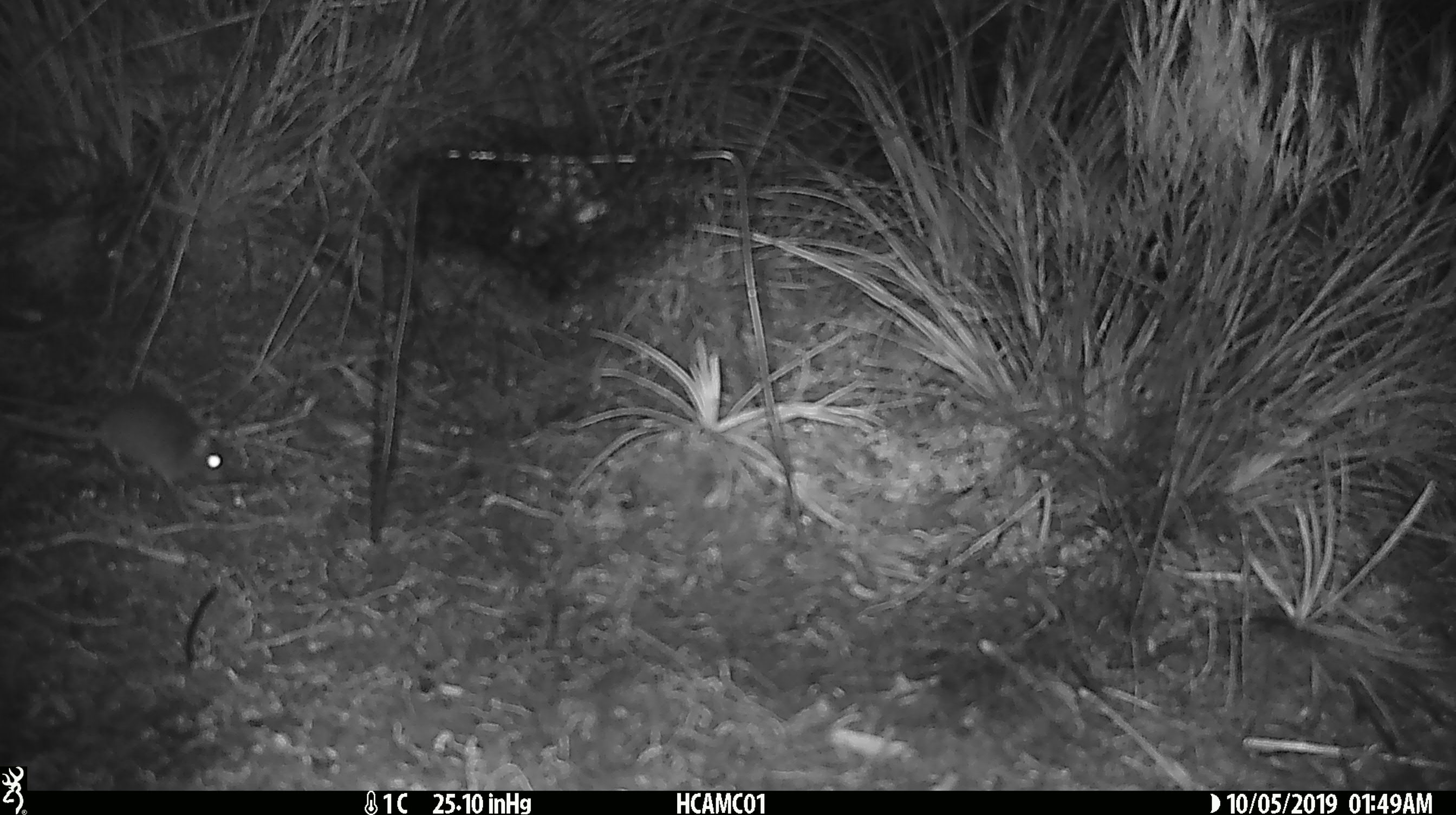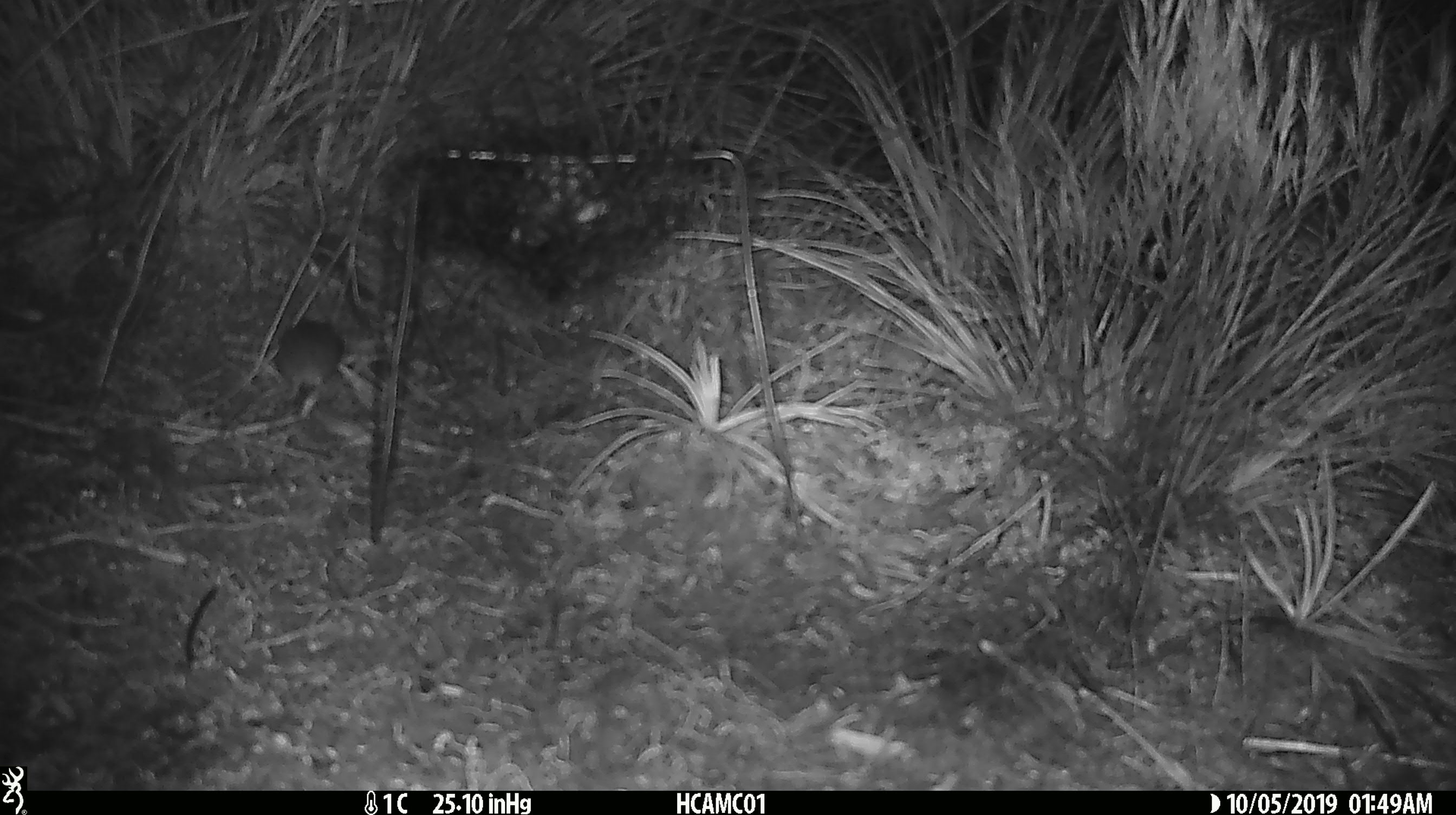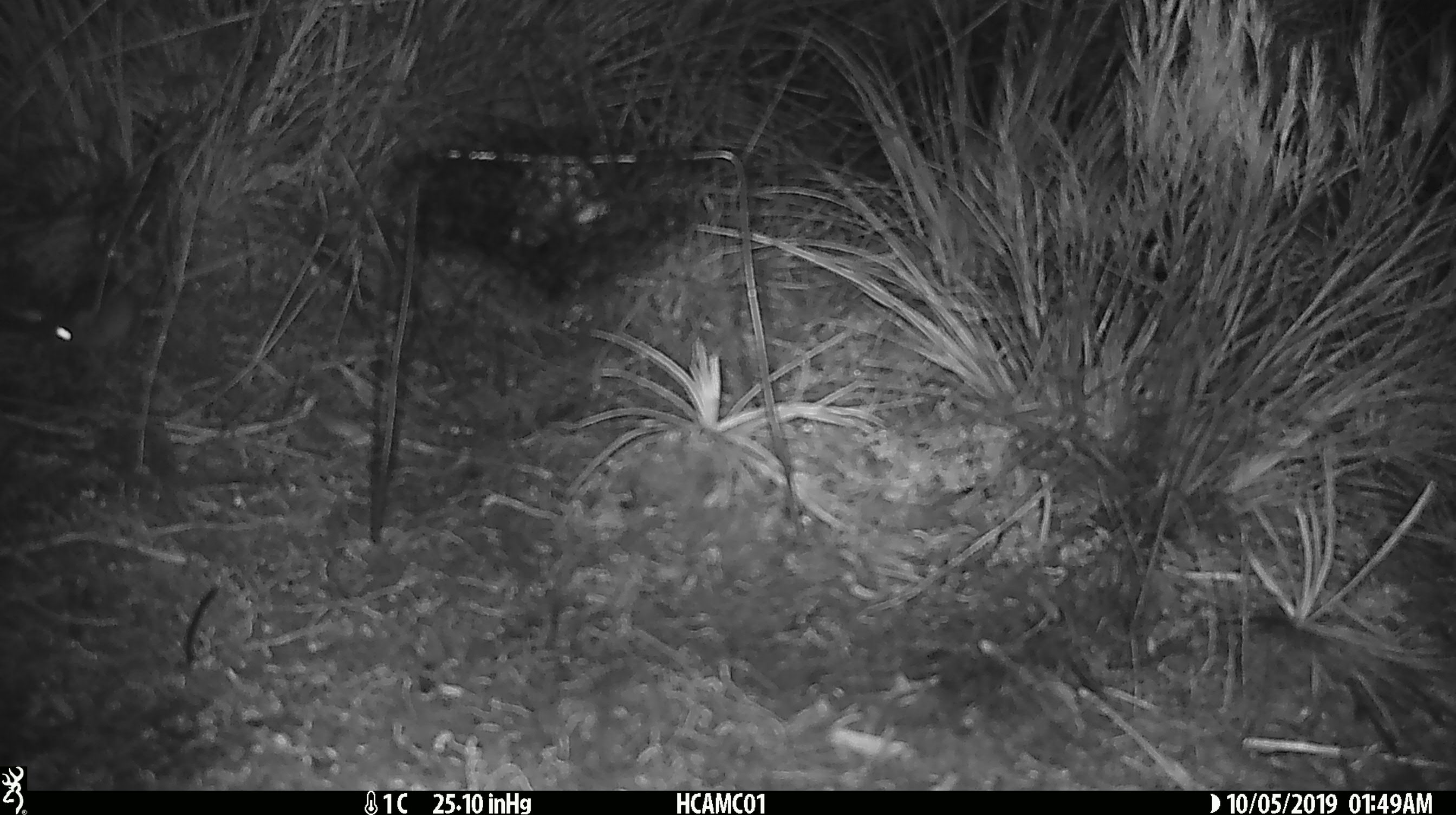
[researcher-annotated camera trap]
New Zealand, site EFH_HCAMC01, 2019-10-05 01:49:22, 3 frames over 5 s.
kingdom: Animalia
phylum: Chordata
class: Mammalia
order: Rodentia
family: Muridae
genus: Mus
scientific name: Mus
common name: mouse